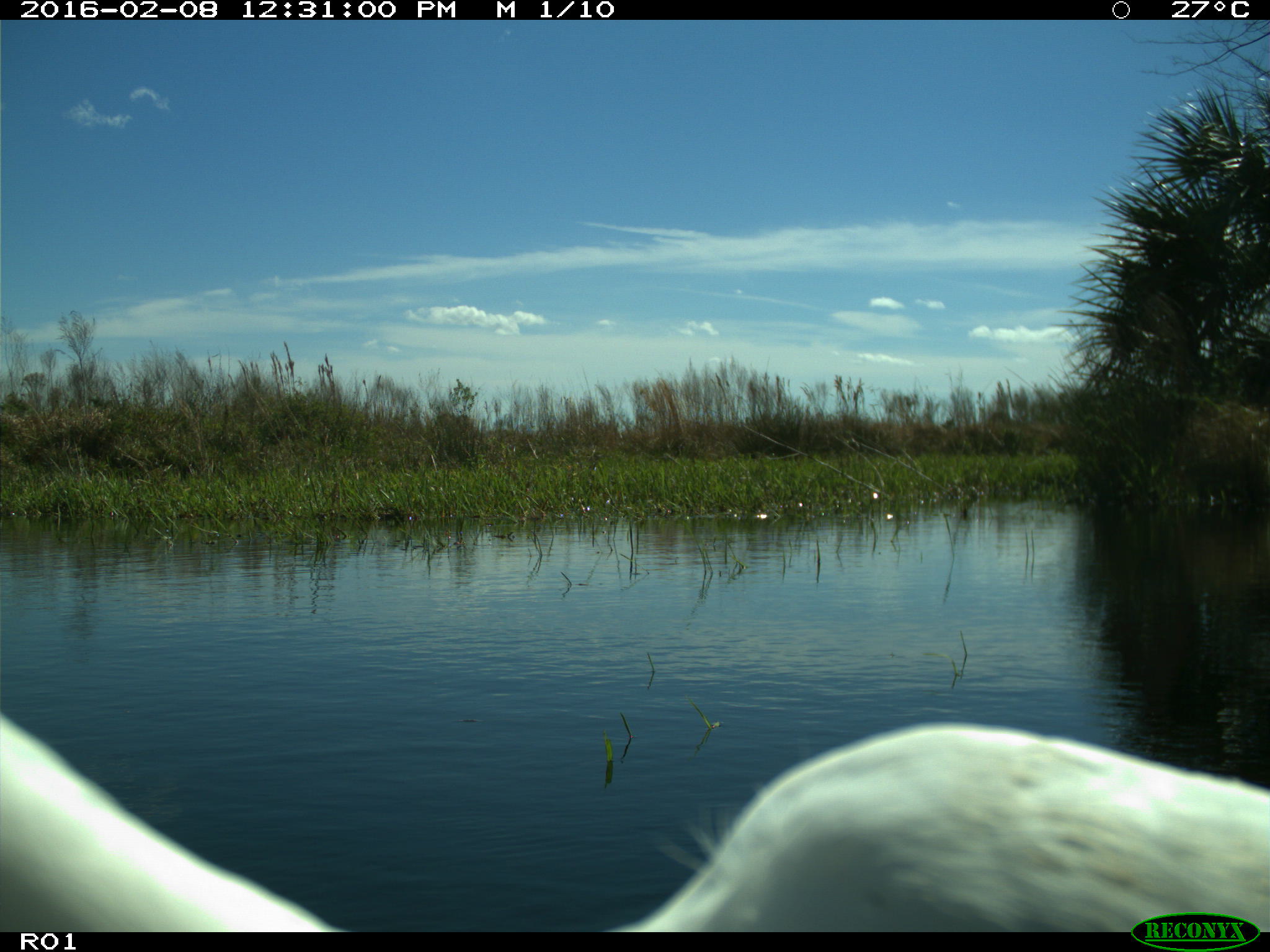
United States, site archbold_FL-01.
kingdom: Animalia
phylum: Chordata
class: Aves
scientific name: Aves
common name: birds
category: unidentified bird